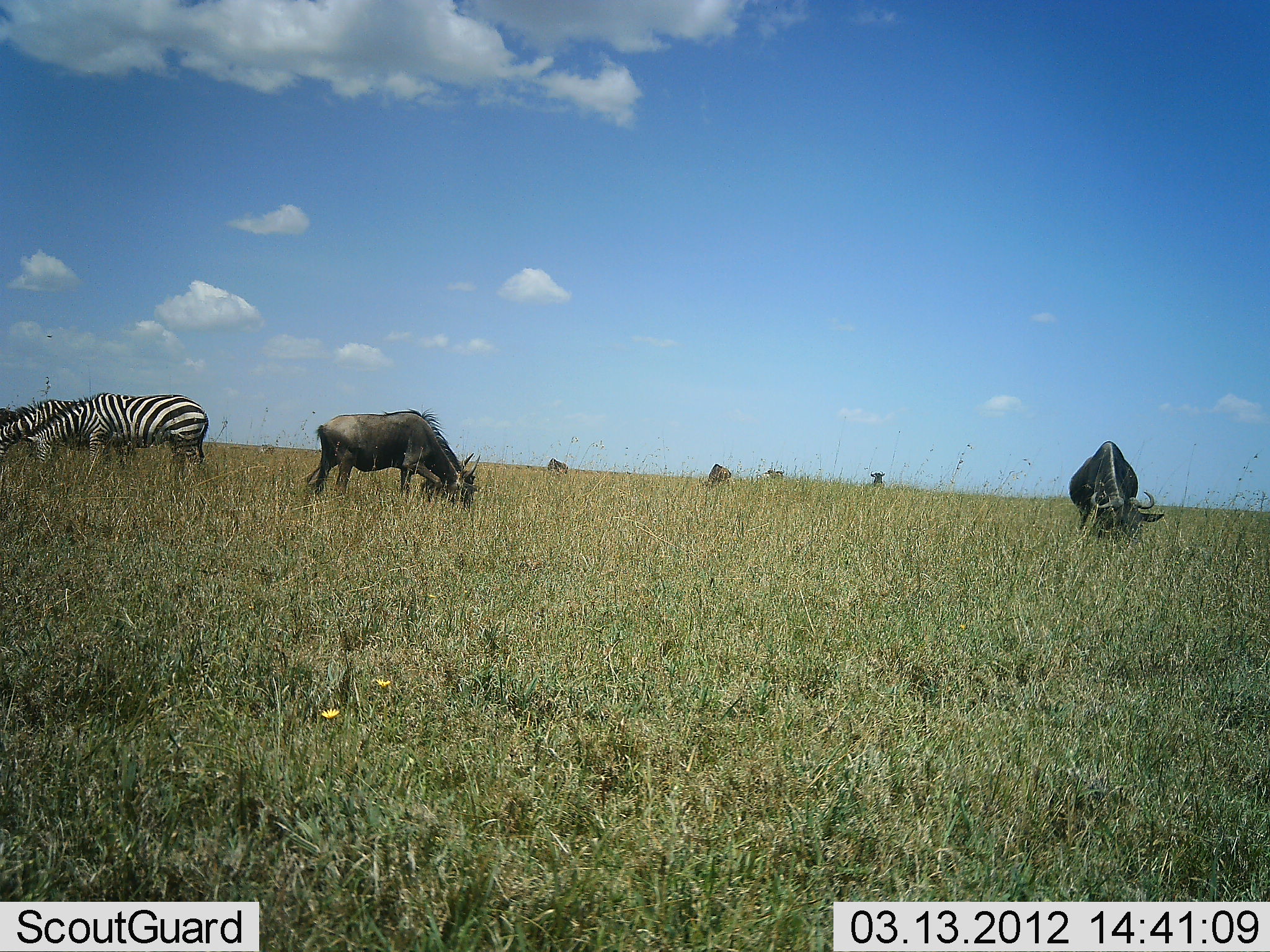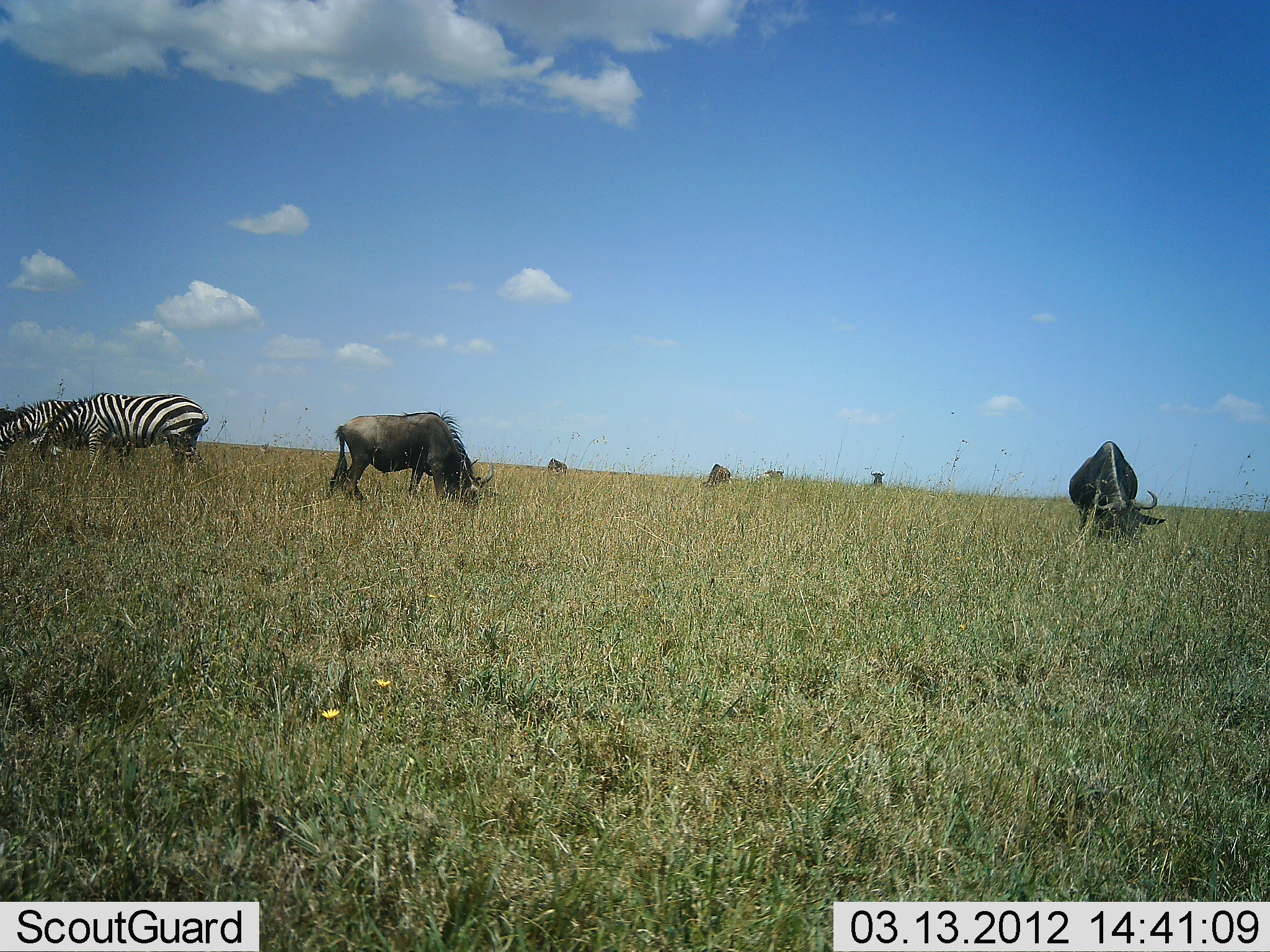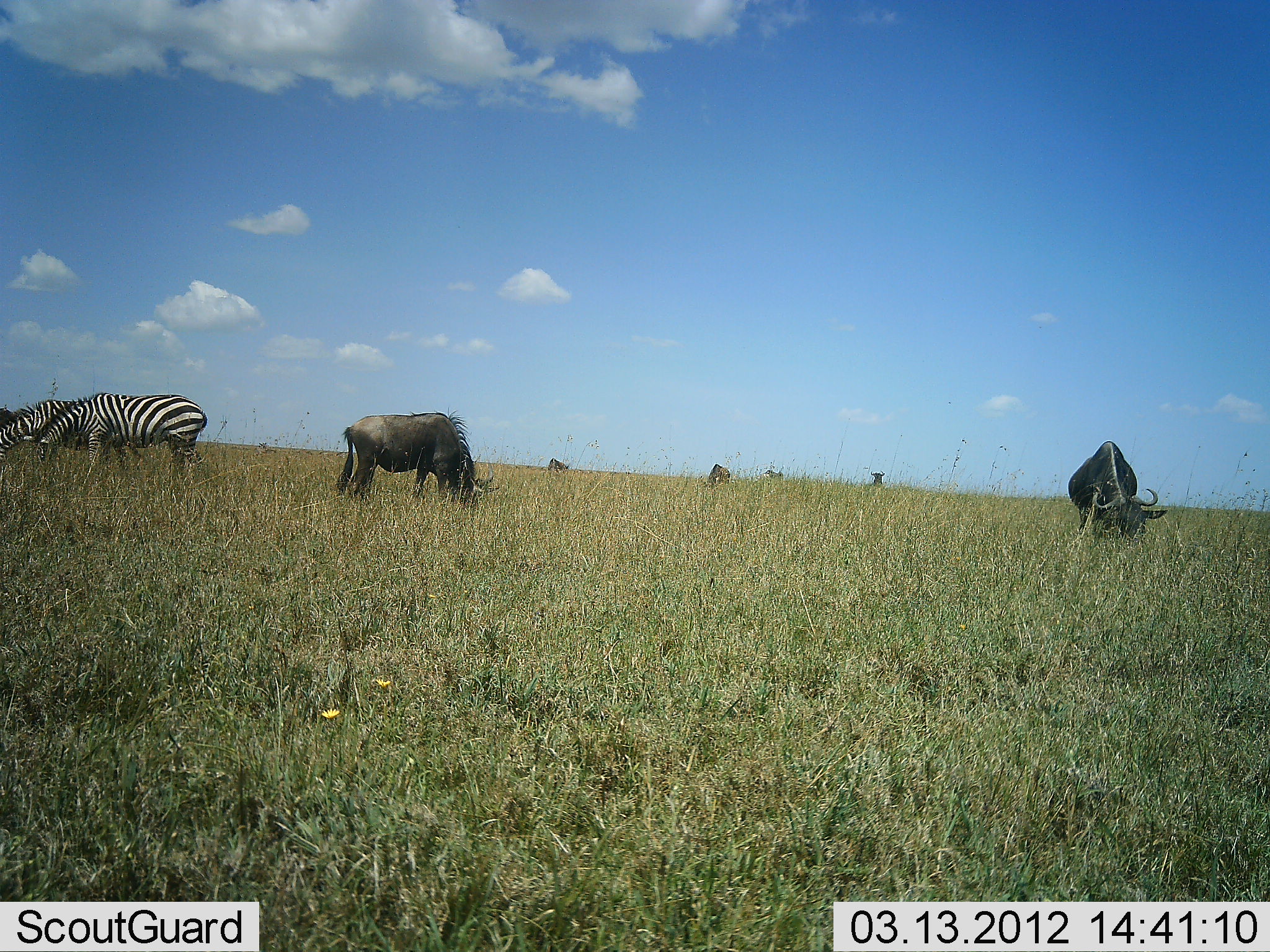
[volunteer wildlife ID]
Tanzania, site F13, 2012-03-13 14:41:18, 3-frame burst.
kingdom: Animalia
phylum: Chordata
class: Mammalia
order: Artiodactyla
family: Bovidae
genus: Connochaetes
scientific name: Connochaetes taurinus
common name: blue wildebeest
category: wildebeest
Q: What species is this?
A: Wildebeest (blue wildebeest) (Connochaetes taurinus).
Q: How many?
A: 3.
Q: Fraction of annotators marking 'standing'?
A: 15%.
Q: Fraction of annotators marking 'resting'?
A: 0%.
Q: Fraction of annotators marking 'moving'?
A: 0%.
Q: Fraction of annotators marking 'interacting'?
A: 0%.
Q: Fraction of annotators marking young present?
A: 0%.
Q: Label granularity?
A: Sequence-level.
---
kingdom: Animalia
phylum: Chordata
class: Mammalia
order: Perissodactyla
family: Equidae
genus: Equus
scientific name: Equus quagga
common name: plains zebra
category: zebra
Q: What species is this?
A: Zebra (plains zebra) (Equus quagga).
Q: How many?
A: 2.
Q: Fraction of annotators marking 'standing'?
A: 14%.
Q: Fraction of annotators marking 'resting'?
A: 0%.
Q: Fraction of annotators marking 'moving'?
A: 0%.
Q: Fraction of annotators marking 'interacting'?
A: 0%.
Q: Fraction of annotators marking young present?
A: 0%.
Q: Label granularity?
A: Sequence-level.